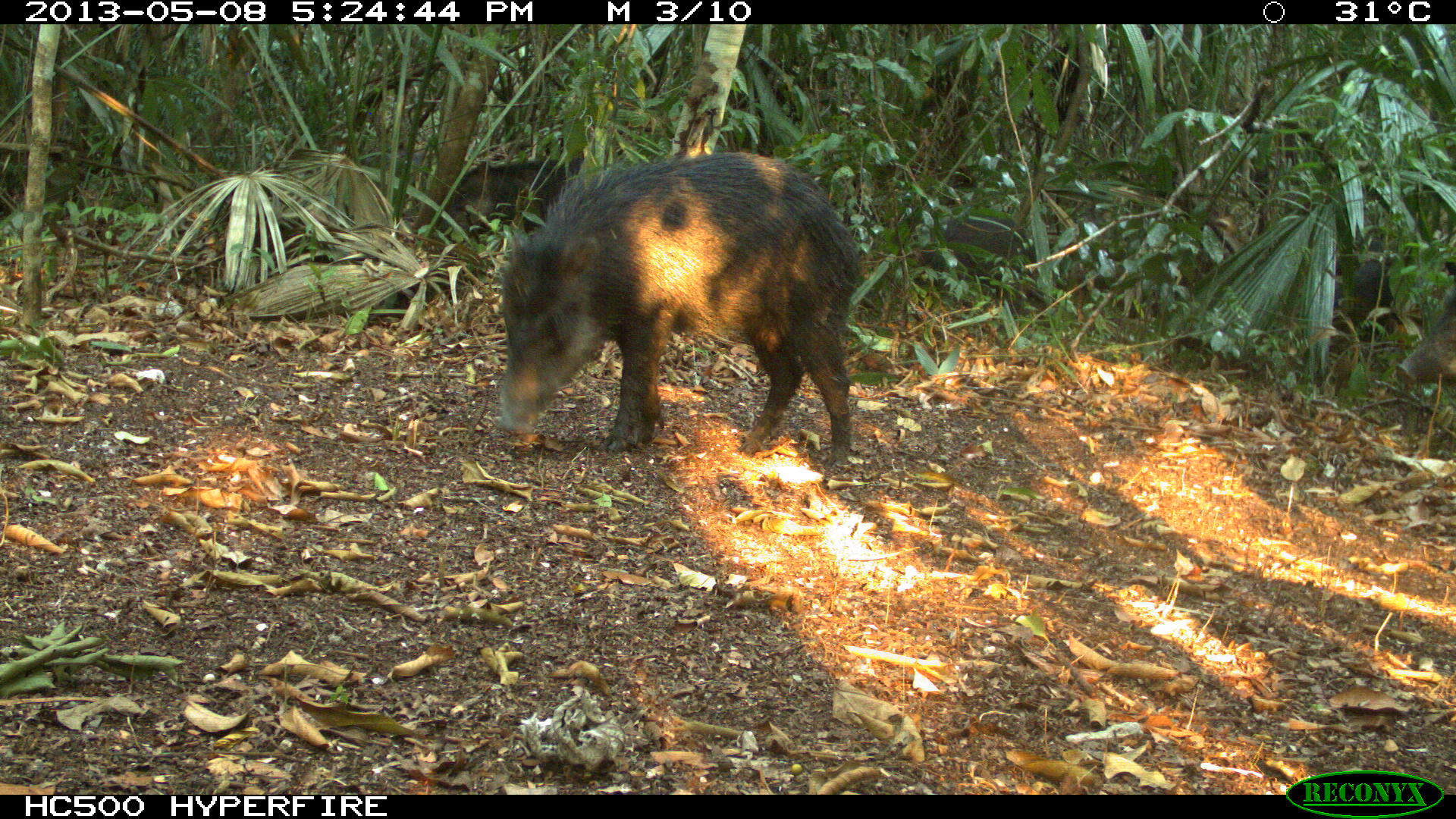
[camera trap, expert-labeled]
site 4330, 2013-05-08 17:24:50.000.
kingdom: Animalia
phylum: Chordata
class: Mammalia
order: Artiodactyla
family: Tayassuidae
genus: Tayassu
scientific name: Tayassu pecari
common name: white-lipped peccary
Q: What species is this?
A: Tayassu pecari (white-lipped peccary).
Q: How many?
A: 4.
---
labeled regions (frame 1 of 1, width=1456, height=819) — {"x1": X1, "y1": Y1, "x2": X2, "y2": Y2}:
tayassu pecari: {"x1": 494, "y1": 150, "x2": 859, "y2": 468}; {"x1": 909, "y1": 213, "x2": 1051, "y2": 347}; {"x1": 1332, "y1": 237, "x2": 1456, "y2": 364}; {"x1": 434, "y1": 157, "x2": 582, "y2": 248}; {"x1": 1398, "y1": 280, "x2": 1456, "y2": 392}